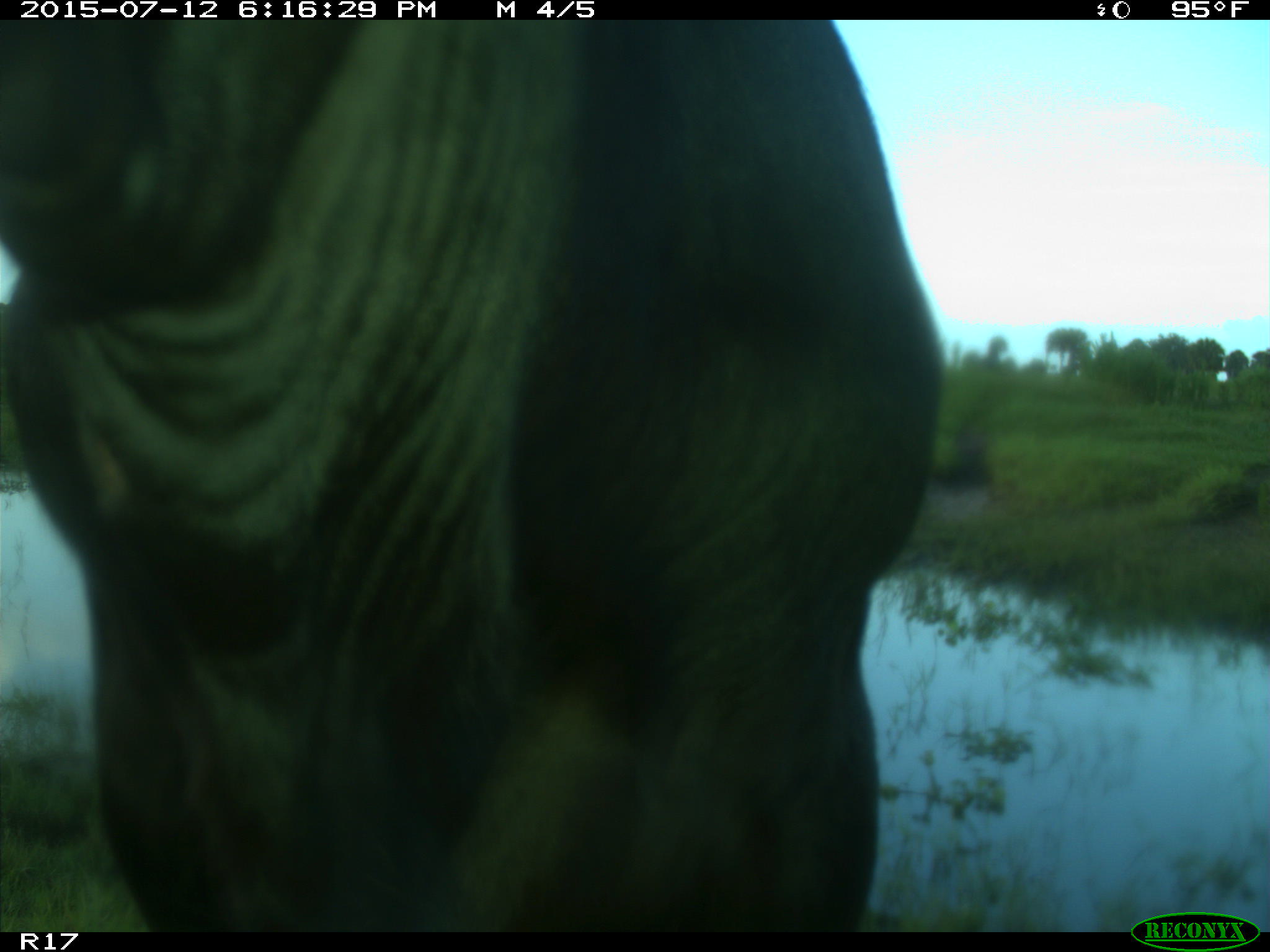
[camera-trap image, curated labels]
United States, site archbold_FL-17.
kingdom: Animalia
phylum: Chordata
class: Mammalia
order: Artiodactyla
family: Bovidae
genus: Bos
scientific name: Bos taurus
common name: domestic cow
Bos taurus (domestic cow).